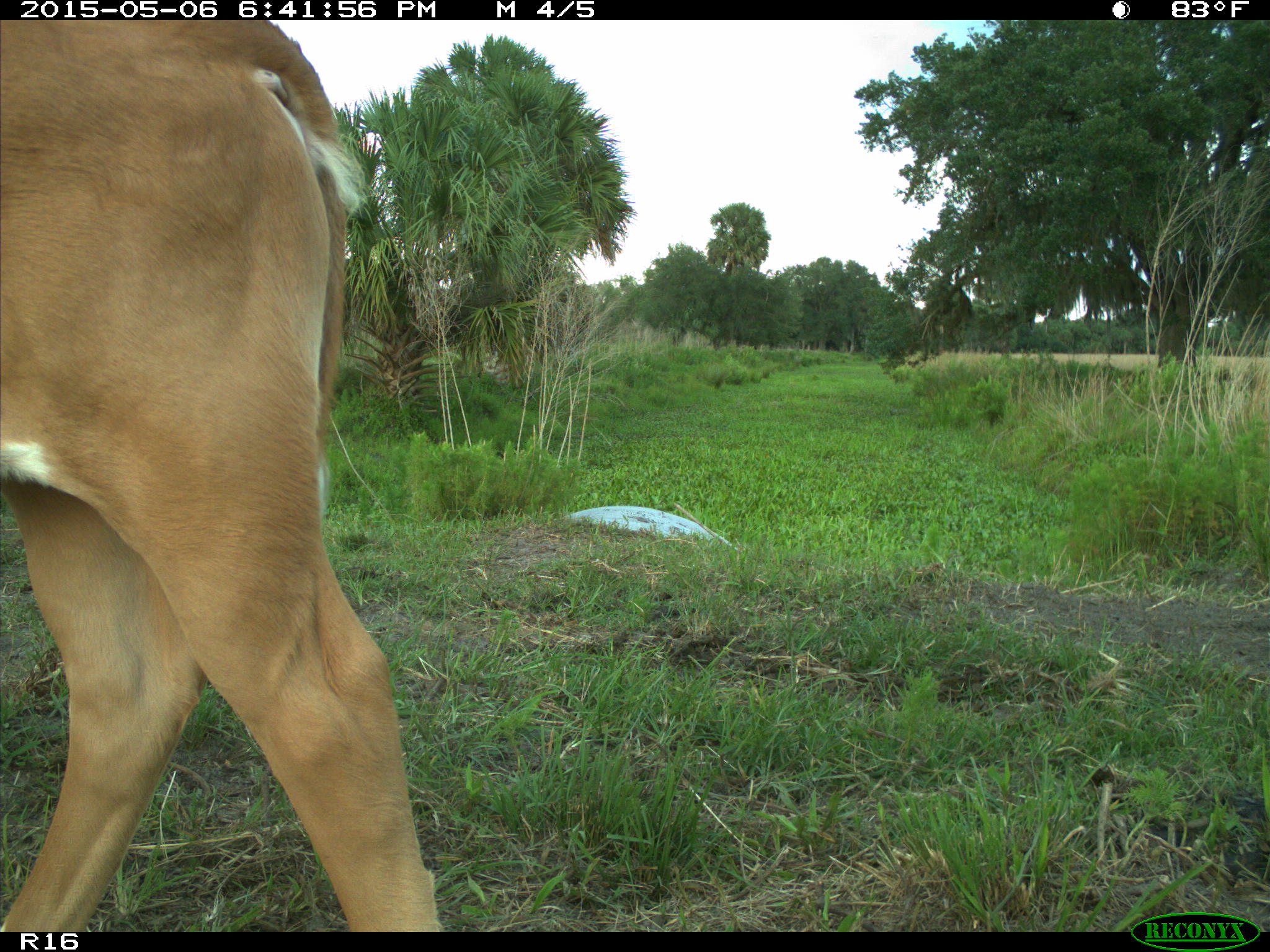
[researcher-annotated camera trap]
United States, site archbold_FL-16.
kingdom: Animalia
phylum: Chordata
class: Mammalia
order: Artiodactyla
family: Bovidae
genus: Bos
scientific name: Bos taurus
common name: domestic cow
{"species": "Bos taurus (domestic cow)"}